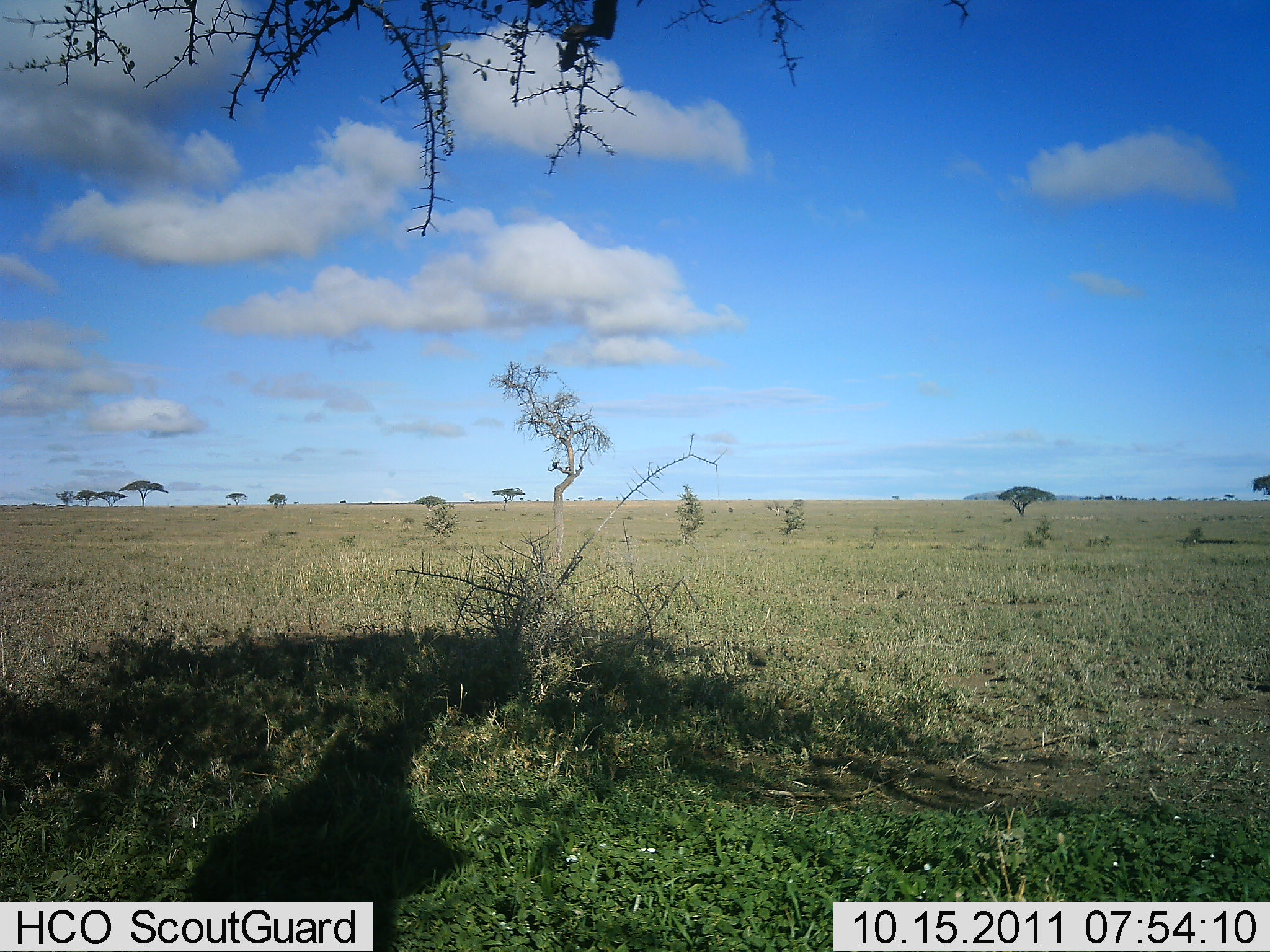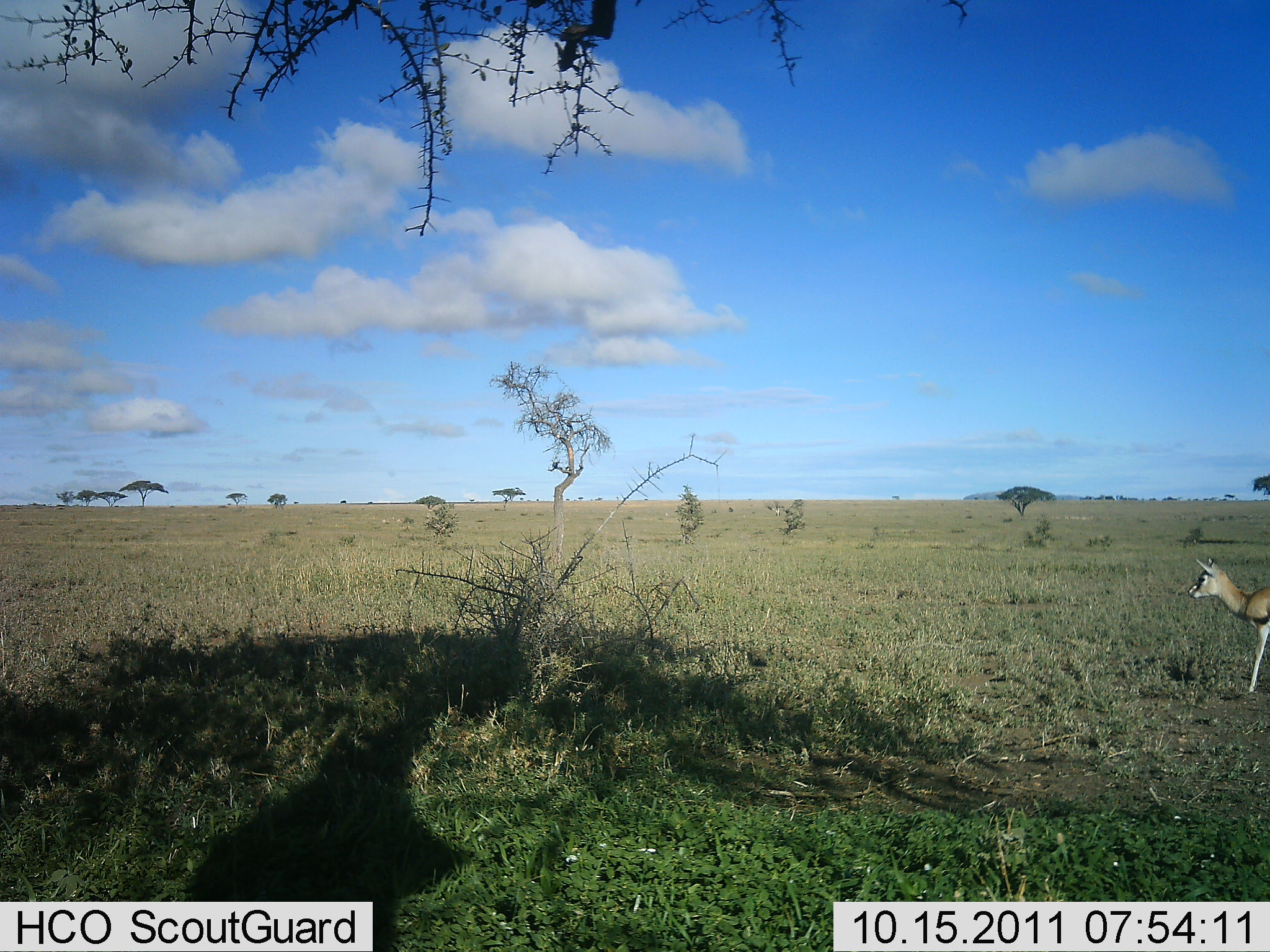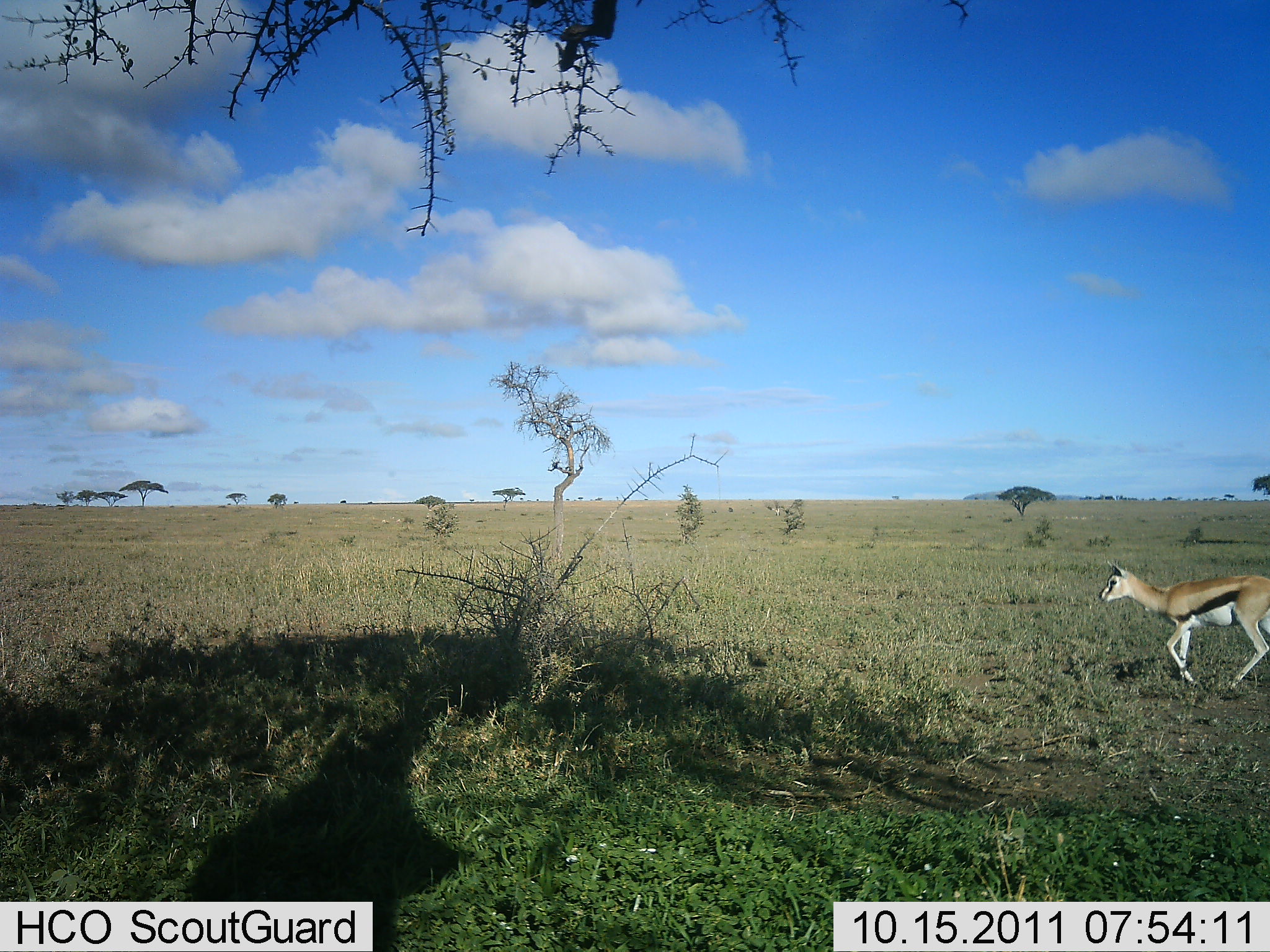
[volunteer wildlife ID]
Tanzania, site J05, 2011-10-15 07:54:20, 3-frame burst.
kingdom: Animalia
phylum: Chordata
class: Mammalia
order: Artiodactyla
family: Bovidae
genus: Eudorcas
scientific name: Eudorcas thomsonii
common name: thomson's gazelle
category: gazellethomsons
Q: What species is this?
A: Gazellethomsons (thomson's gazelle) (Eudorcas thomsonii).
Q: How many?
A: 1.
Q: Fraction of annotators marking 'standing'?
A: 0%.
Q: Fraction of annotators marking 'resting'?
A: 0%.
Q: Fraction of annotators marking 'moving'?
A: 100%.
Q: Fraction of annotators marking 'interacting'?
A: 0%.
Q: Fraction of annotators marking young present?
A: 9%.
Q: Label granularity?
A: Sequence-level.